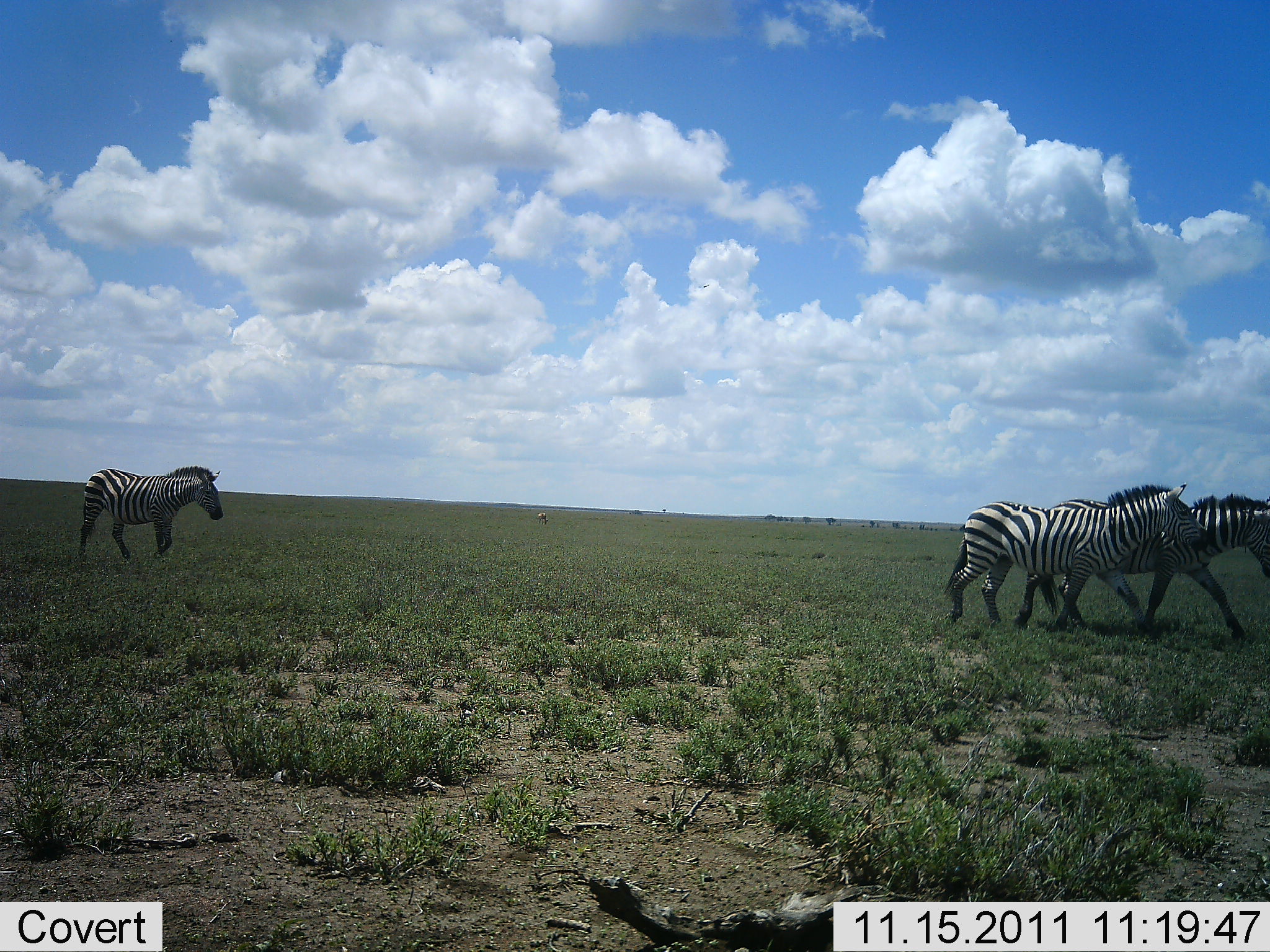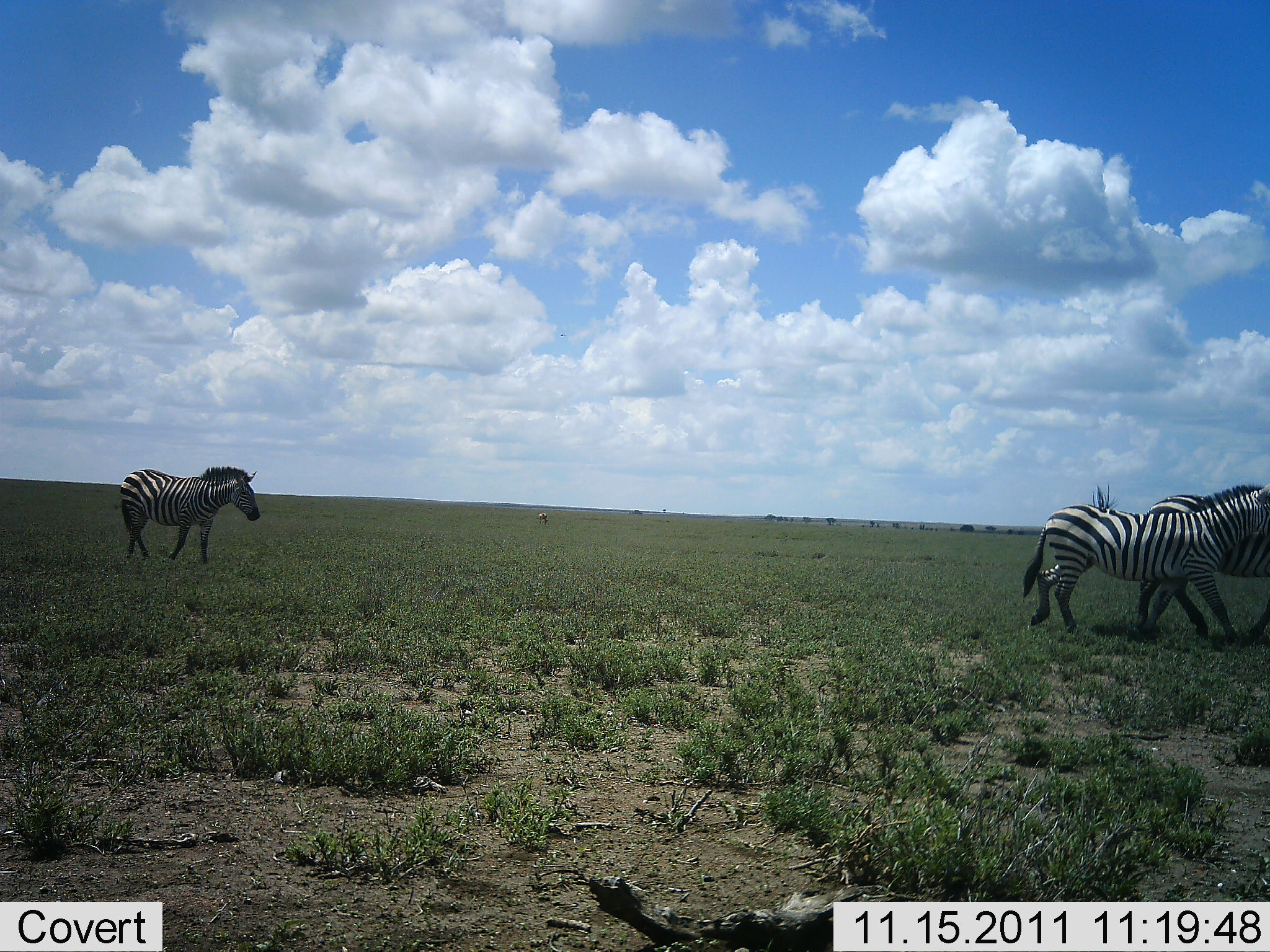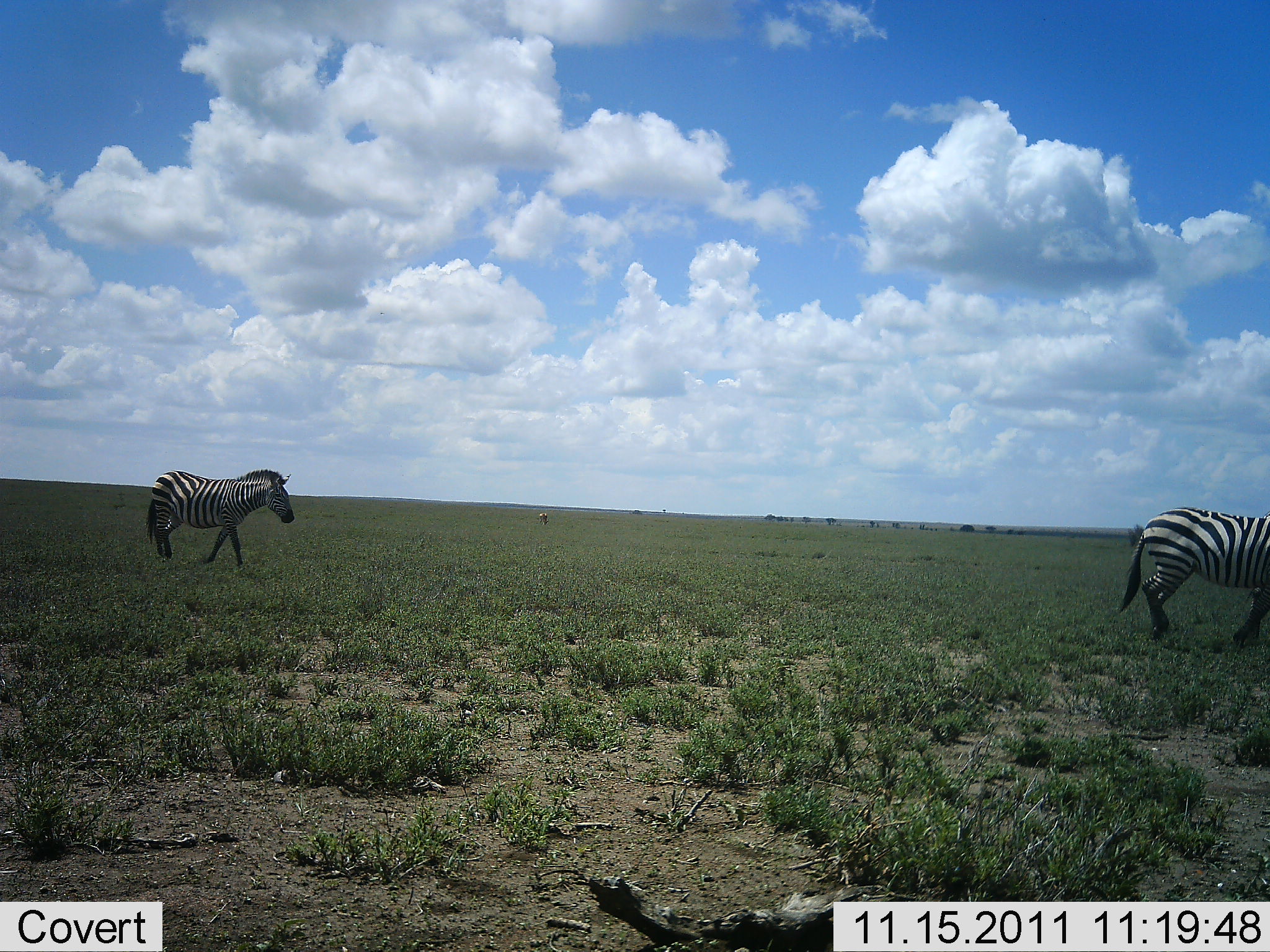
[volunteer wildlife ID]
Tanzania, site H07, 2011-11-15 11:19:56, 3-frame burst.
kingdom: Animalia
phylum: Chordata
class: Mammalia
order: Perissodactyla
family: Equidae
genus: Equus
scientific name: Equus quagga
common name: plains zebra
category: zebra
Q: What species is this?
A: Zebra (plains zebra) (Equus quagga).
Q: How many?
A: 3.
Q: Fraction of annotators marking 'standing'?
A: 7%.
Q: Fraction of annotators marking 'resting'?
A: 0%.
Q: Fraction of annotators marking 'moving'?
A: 93%.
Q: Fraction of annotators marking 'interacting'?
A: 0%.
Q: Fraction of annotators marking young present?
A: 0%.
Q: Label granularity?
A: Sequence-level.